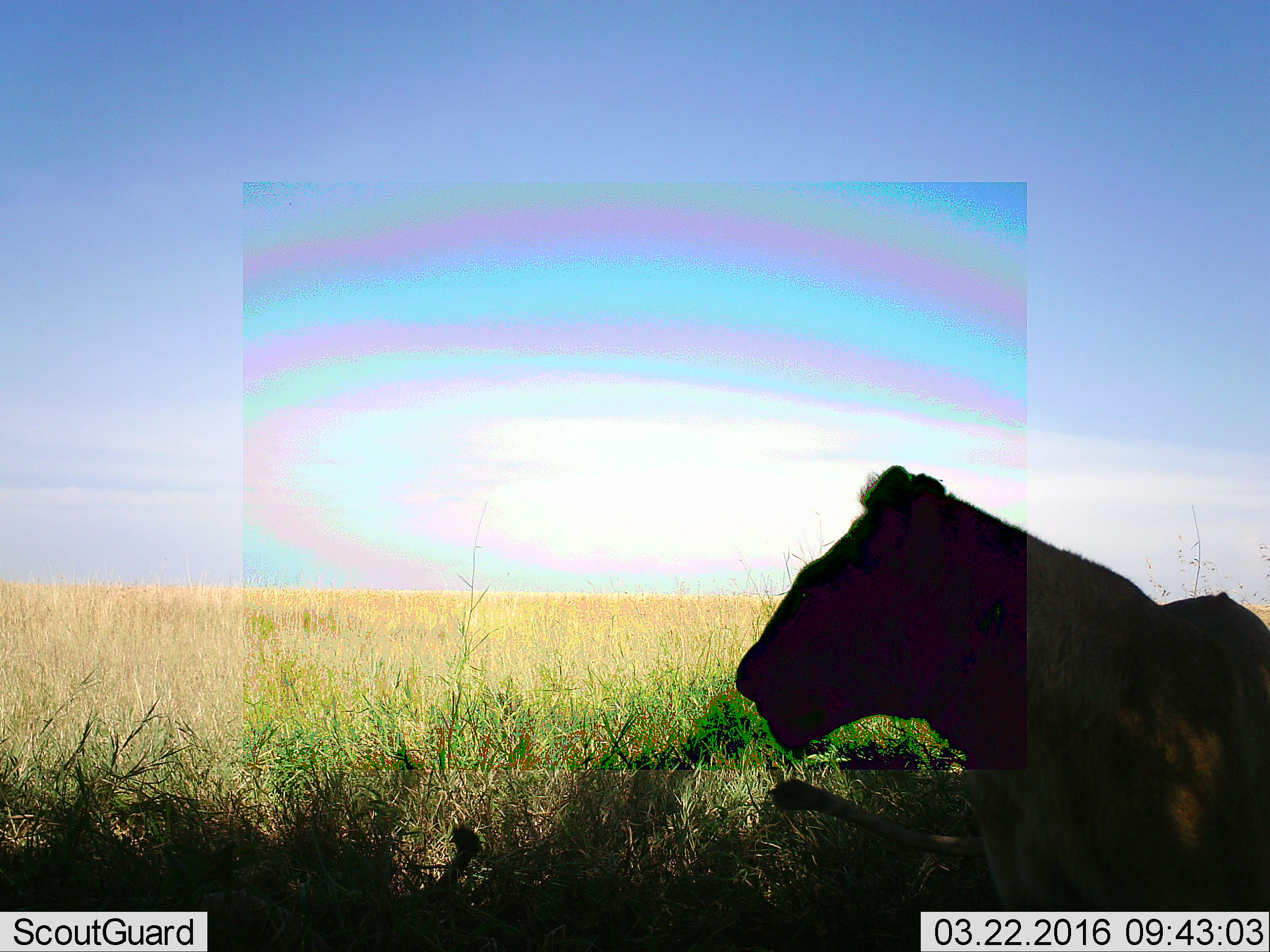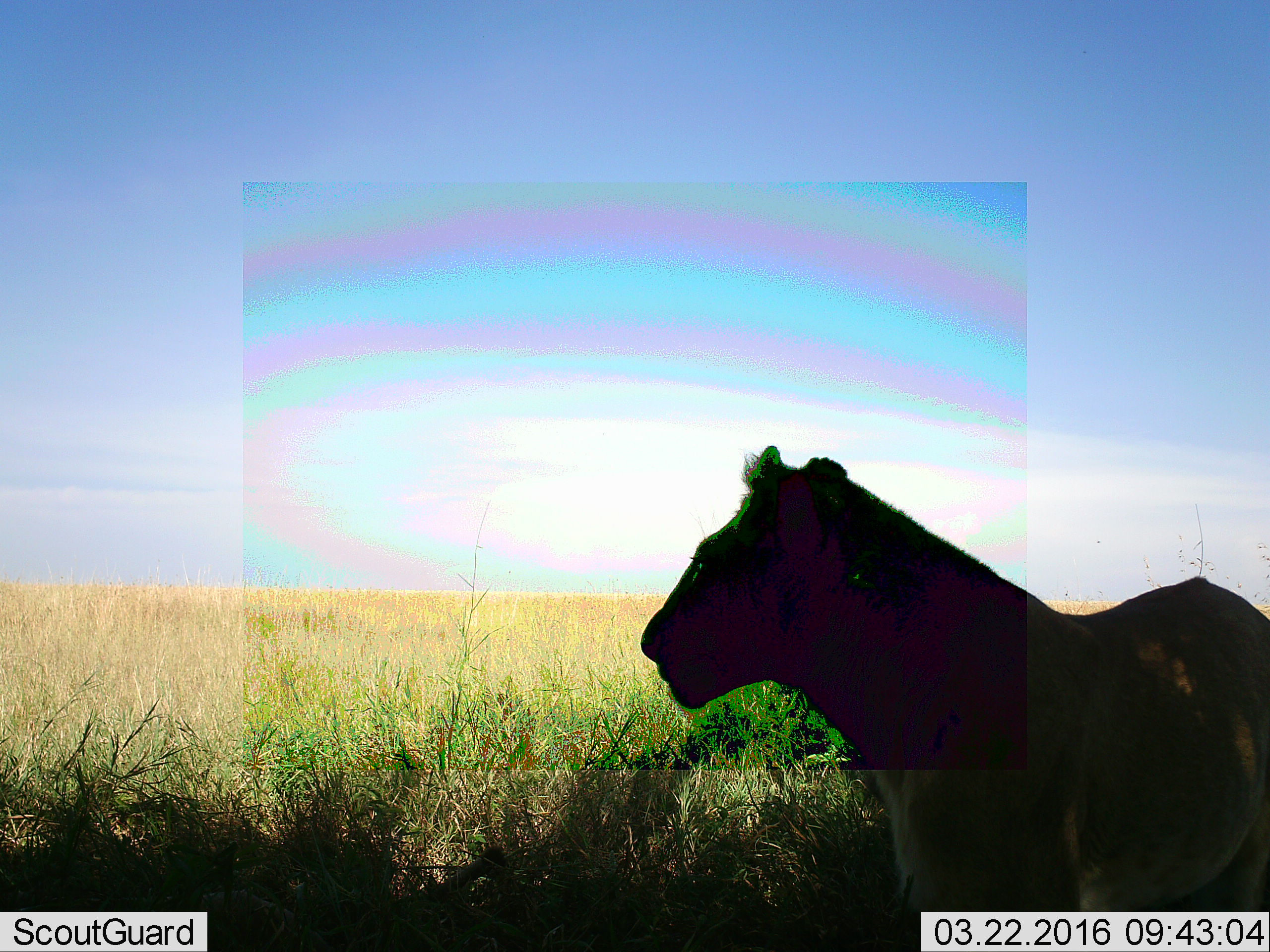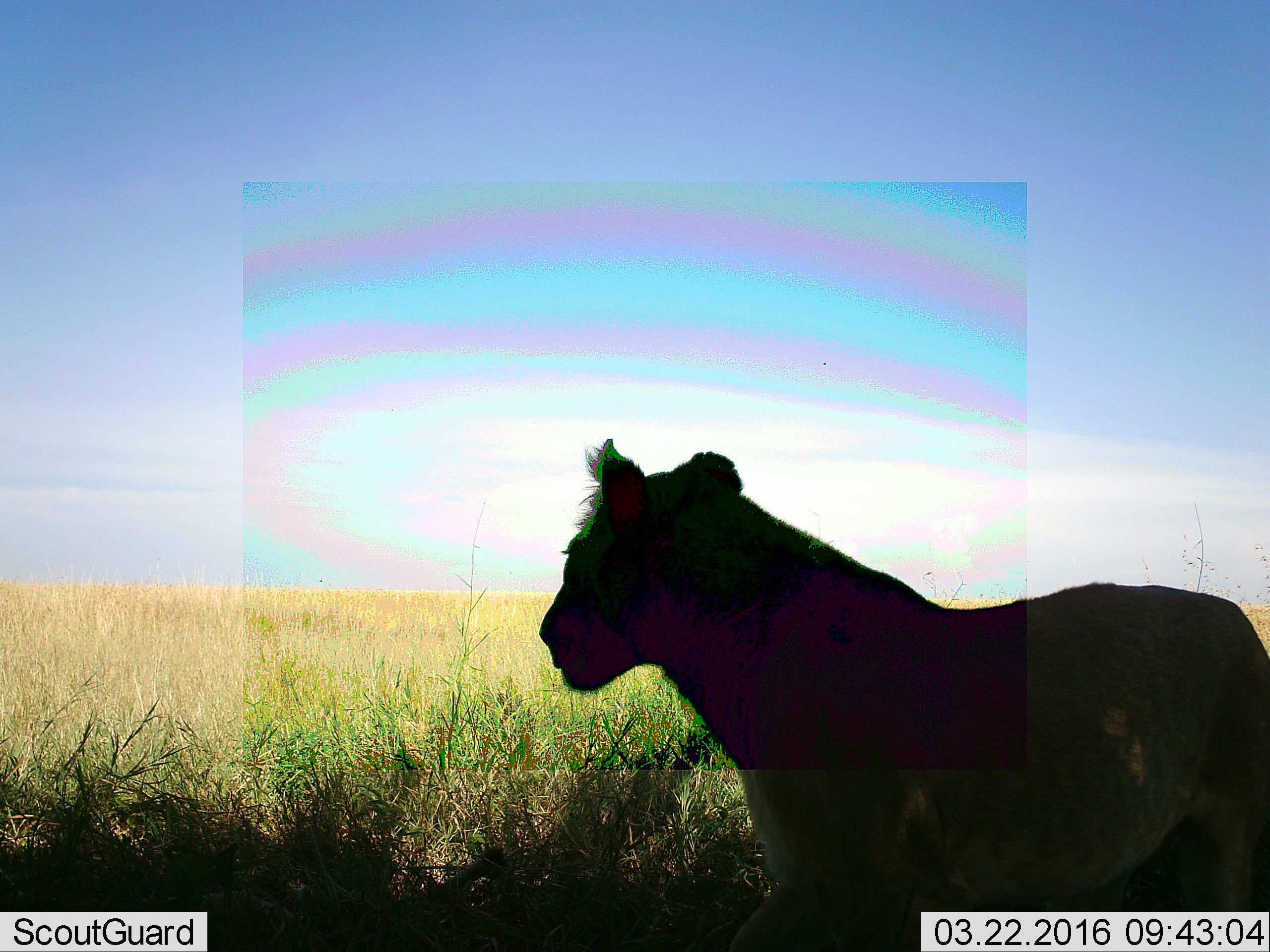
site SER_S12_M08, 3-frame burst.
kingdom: Animalia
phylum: Chordata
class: Mammalia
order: Carnivora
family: Felidae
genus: Panthera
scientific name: Panthera leo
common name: lion female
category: lionfemale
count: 1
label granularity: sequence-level